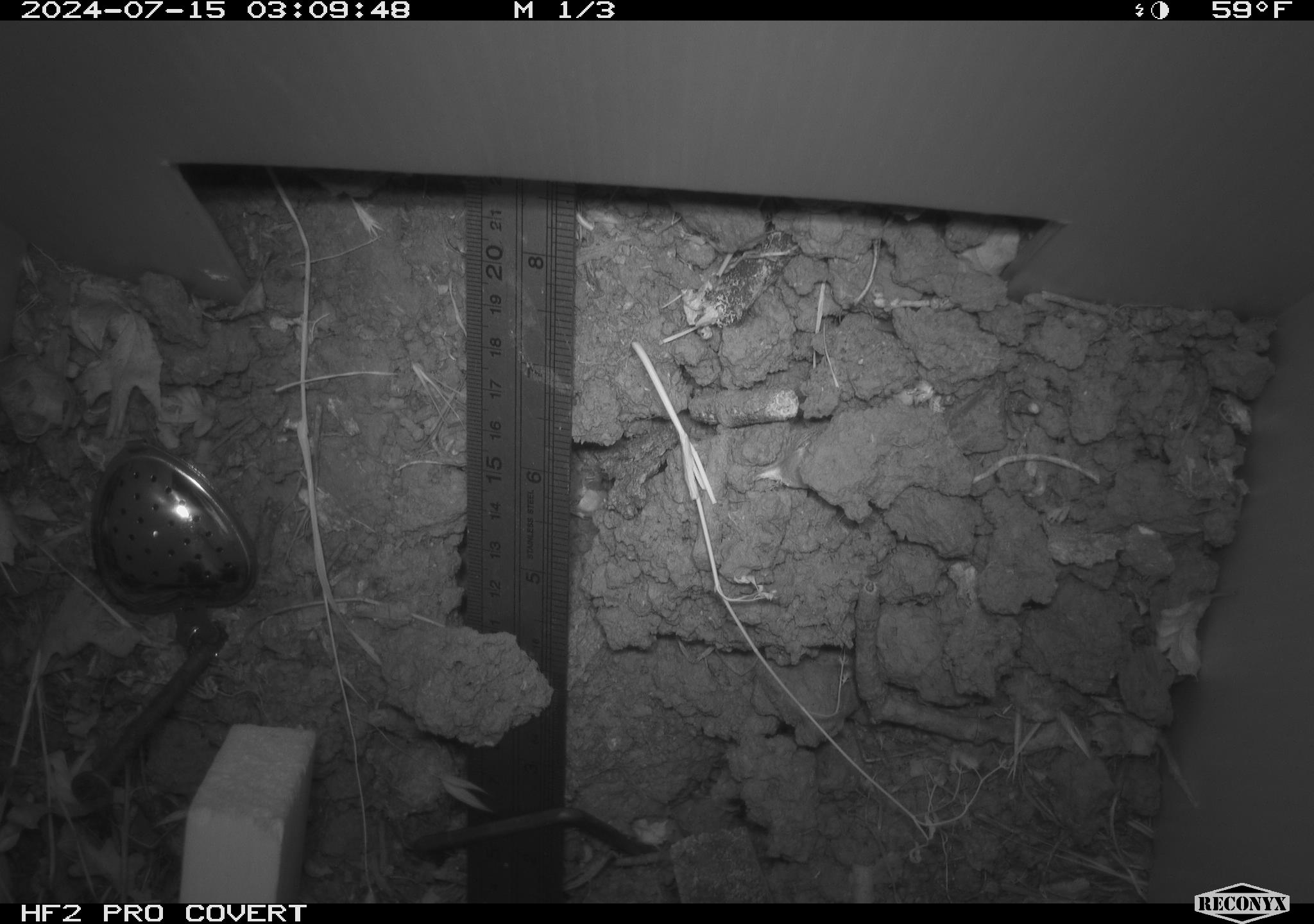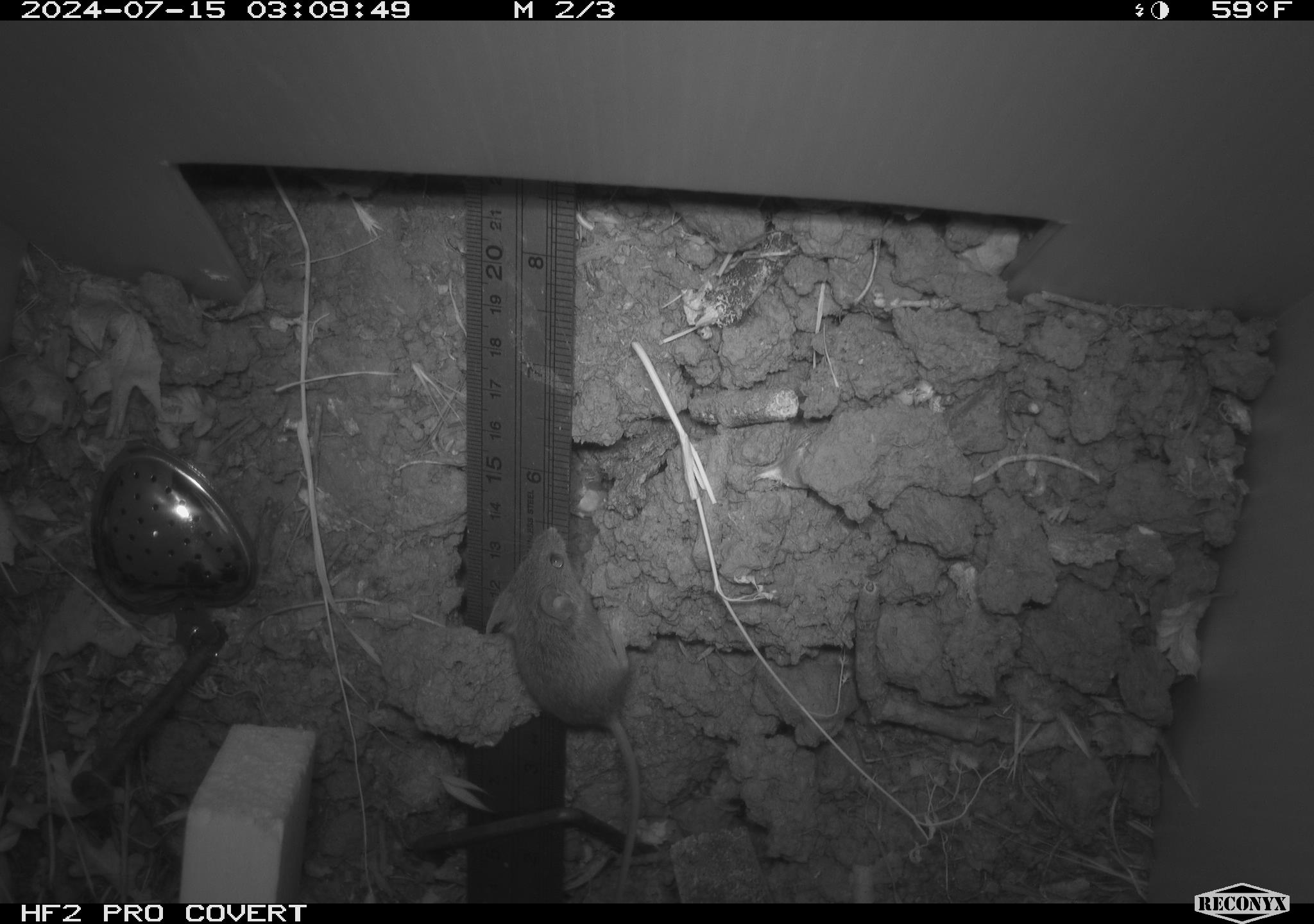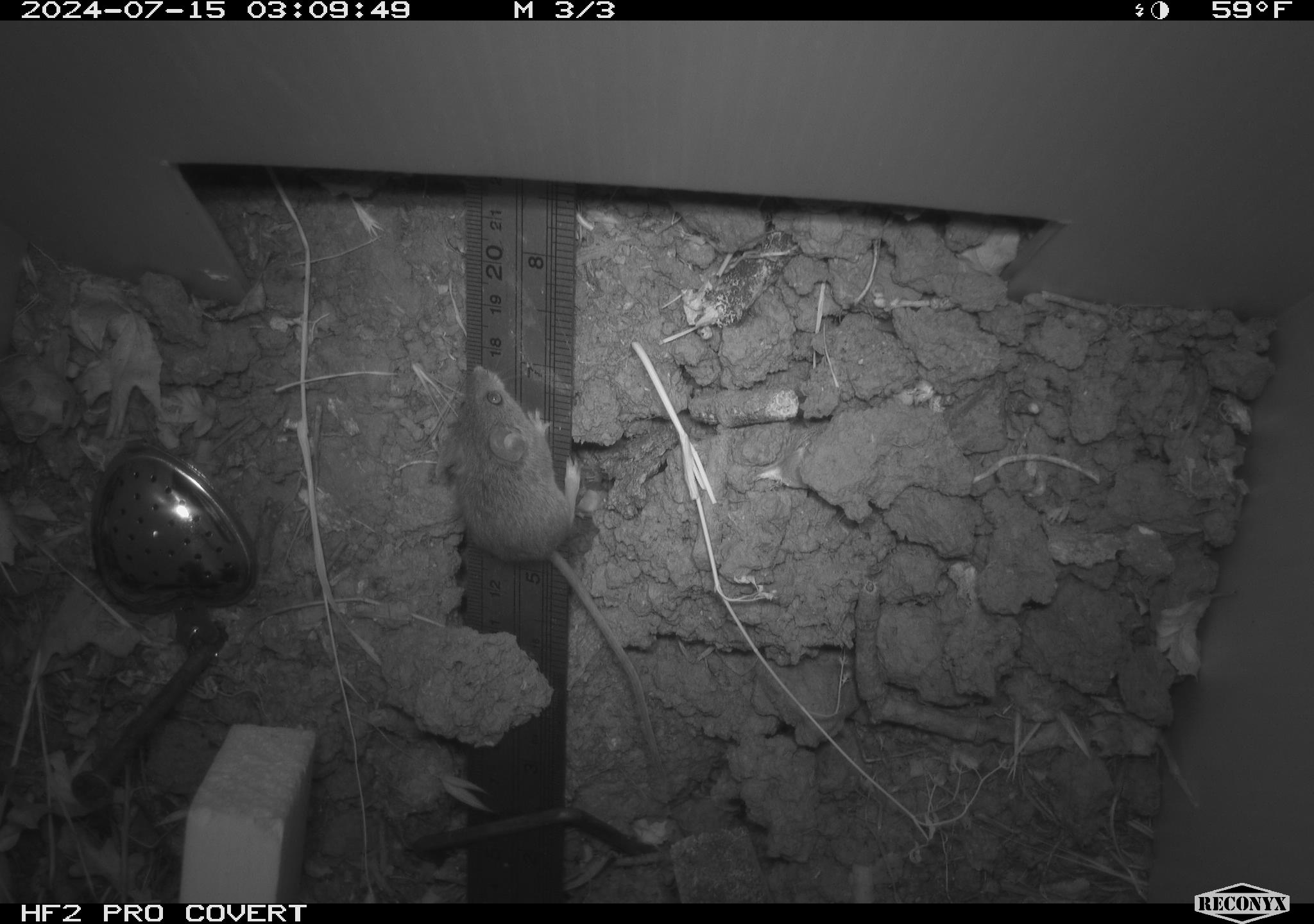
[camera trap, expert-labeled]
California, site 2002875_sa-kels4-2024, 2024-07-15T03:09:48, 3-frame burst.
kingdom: Animalia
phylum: Chordata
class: Mammalia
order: Rodentia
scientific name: Rodentia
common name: rodent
Rodent (Rodentia).